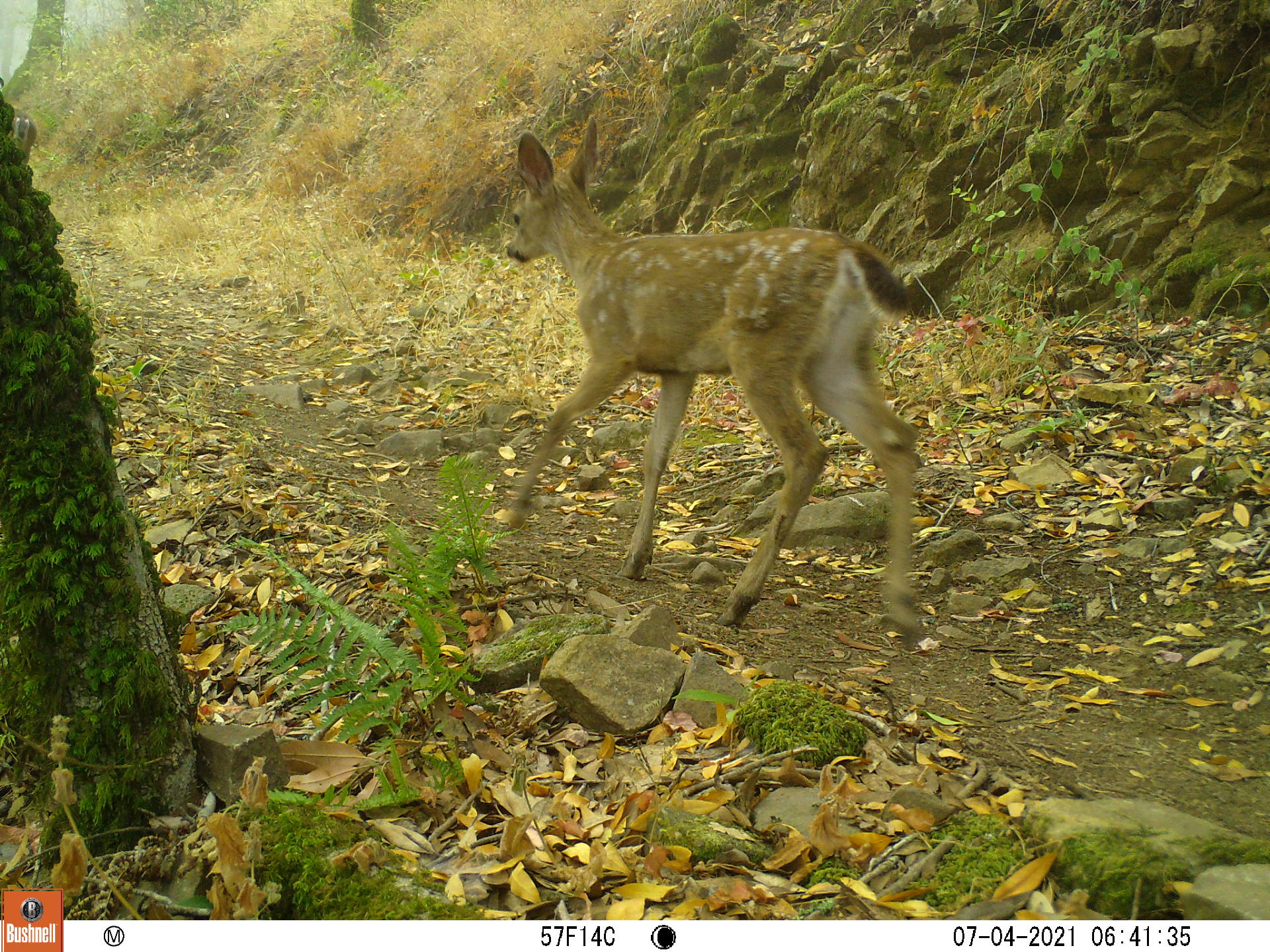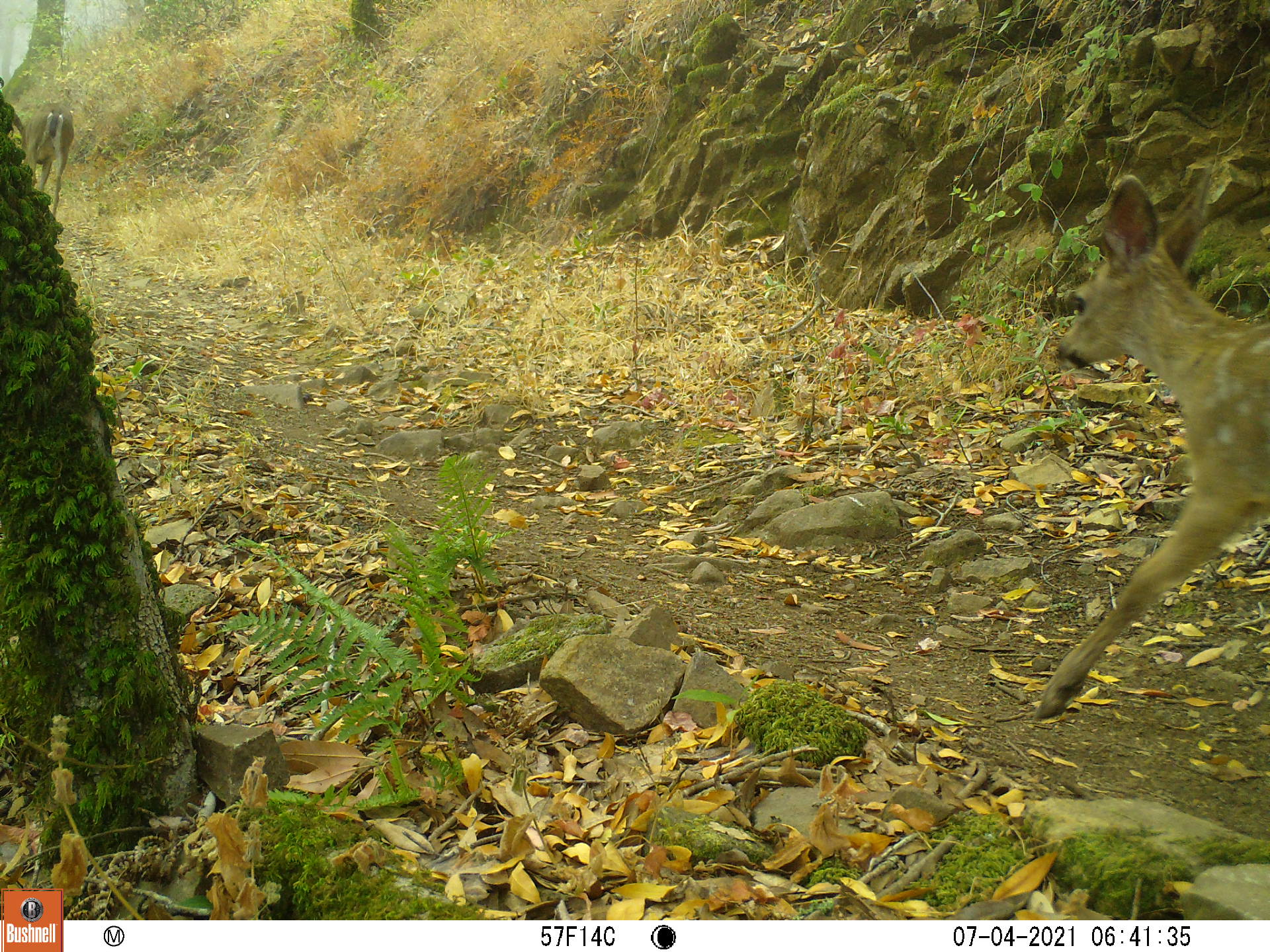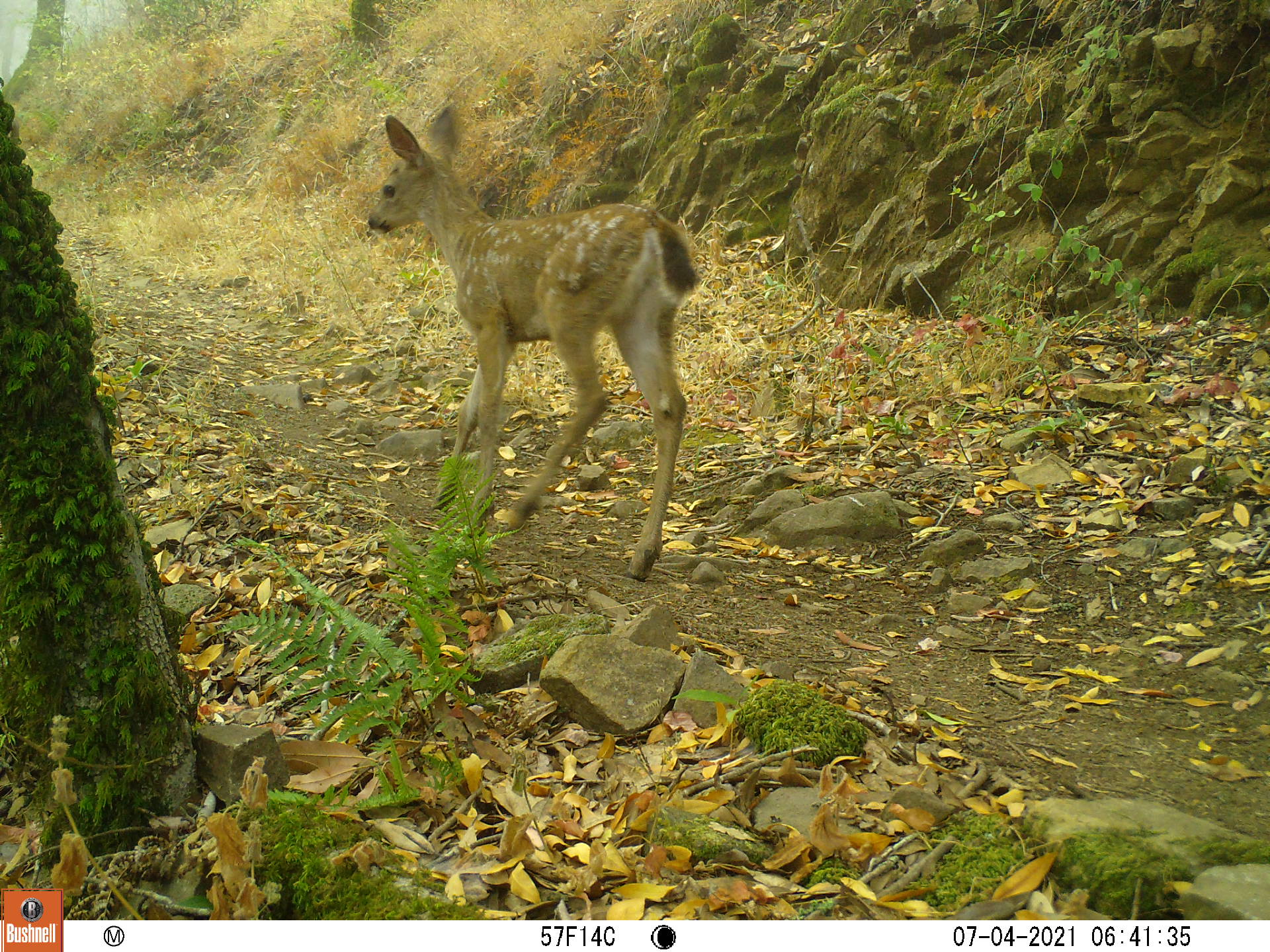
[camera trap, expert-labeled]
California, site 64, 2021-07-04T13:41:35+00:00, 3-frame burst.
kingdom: Animalia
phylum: Chordata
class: Mammalia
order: Artiodactyla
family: Cervidae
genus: Odocoileus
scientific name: Odocoileus hemionus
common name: mule deer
Mule deer (Odocoileus hemionus).